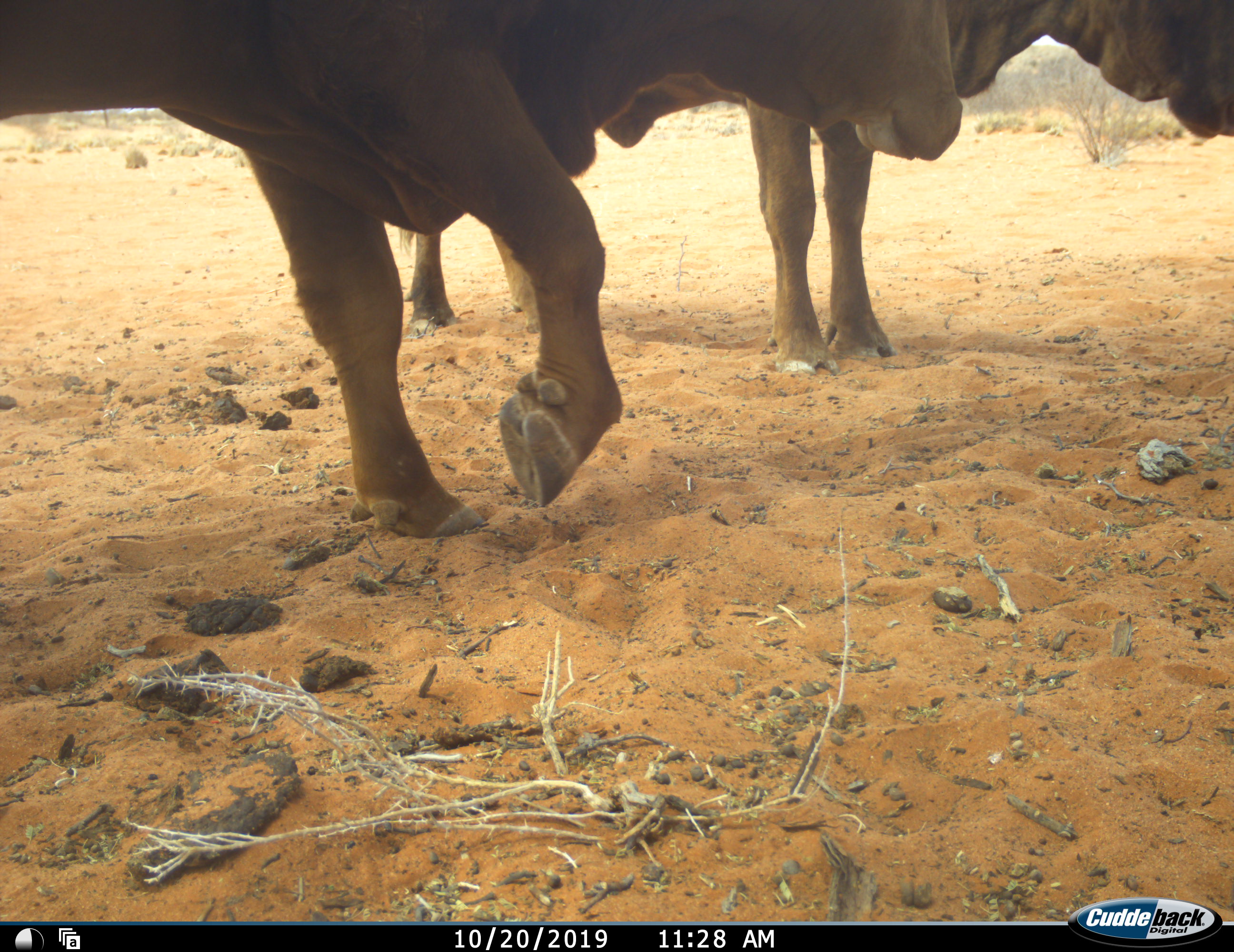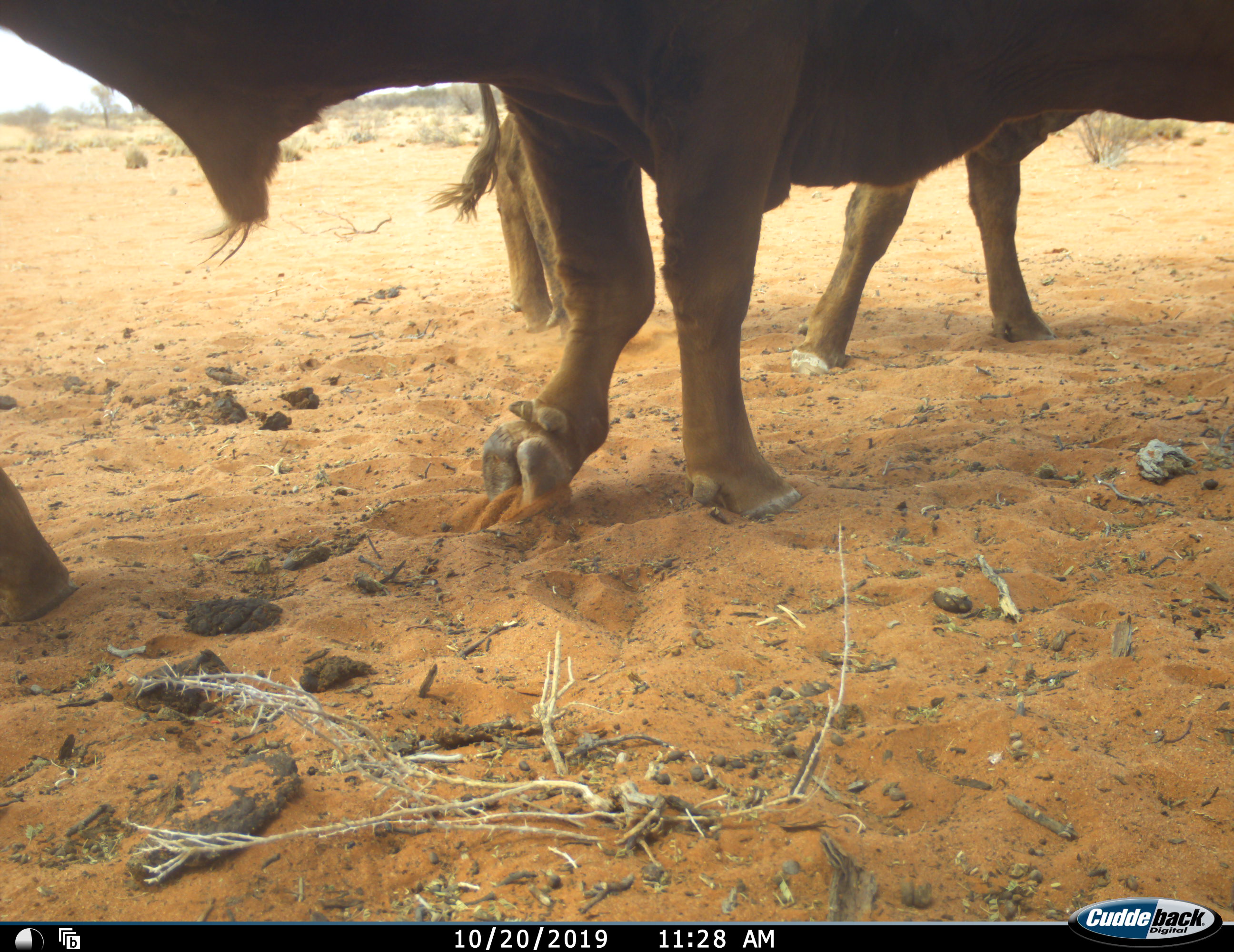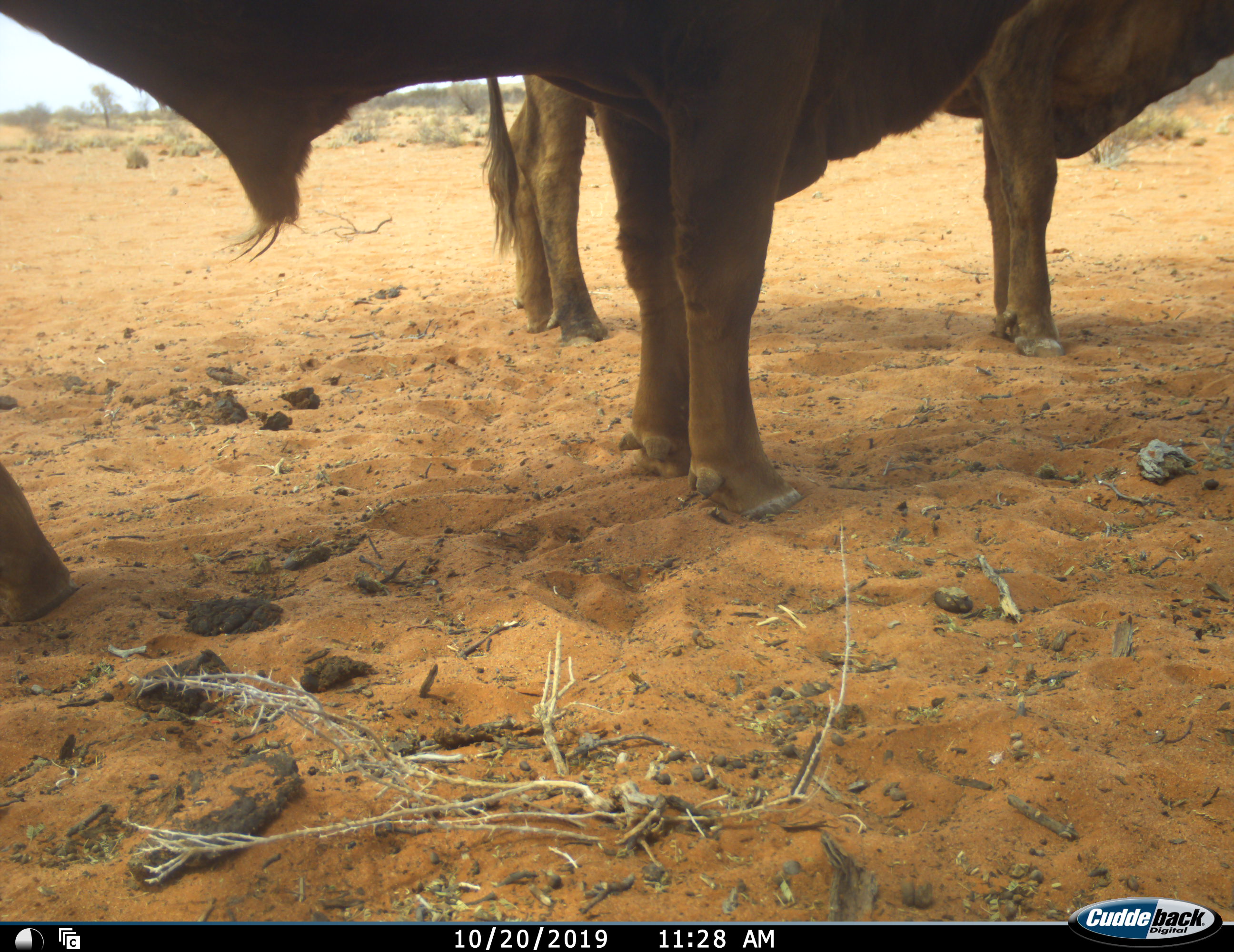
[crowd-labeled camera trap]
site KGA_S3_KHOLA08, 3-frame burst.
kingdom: Animalia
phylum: Chordata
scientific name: Vertebrata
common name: domestic animal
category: domesticanimal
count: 2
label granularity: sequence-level